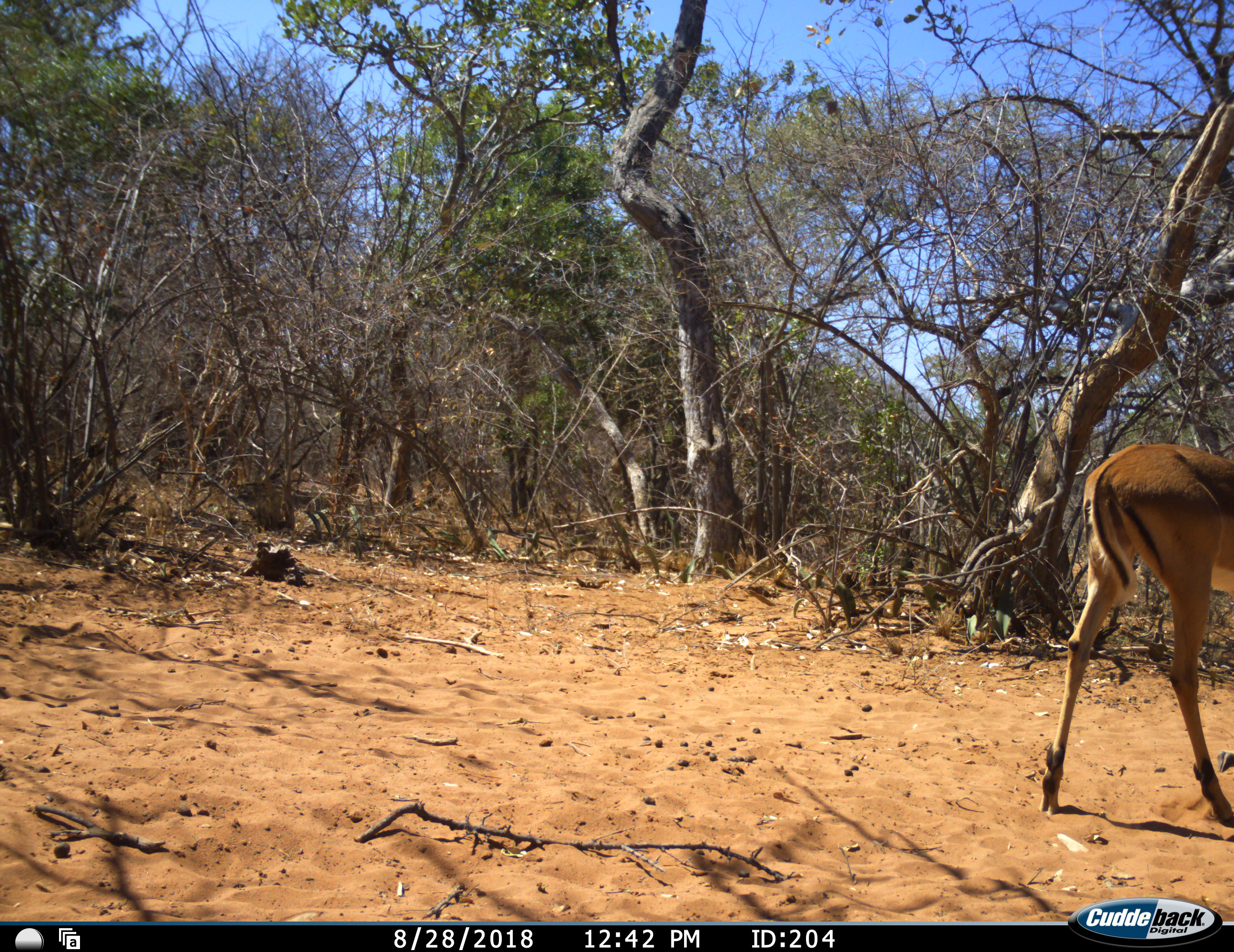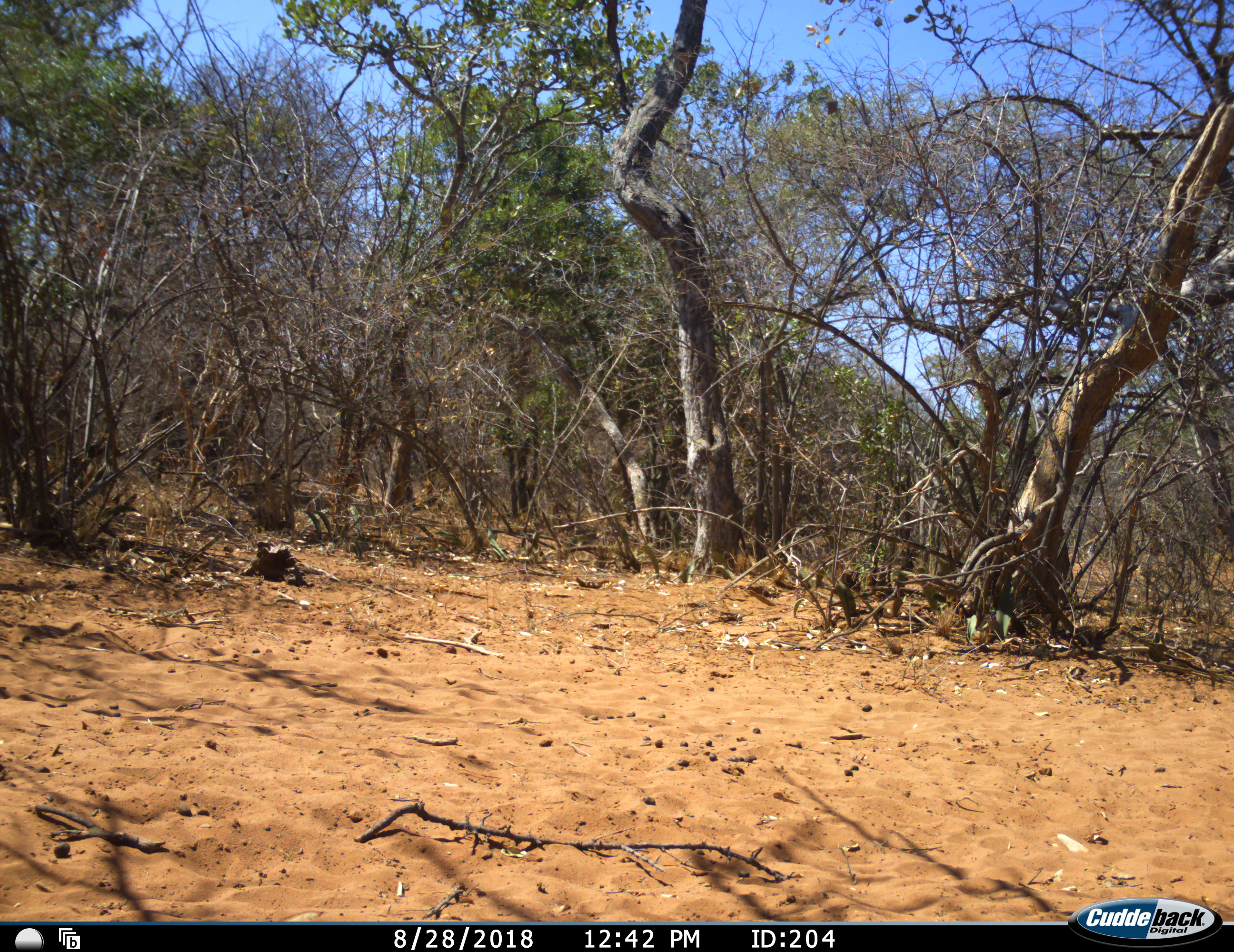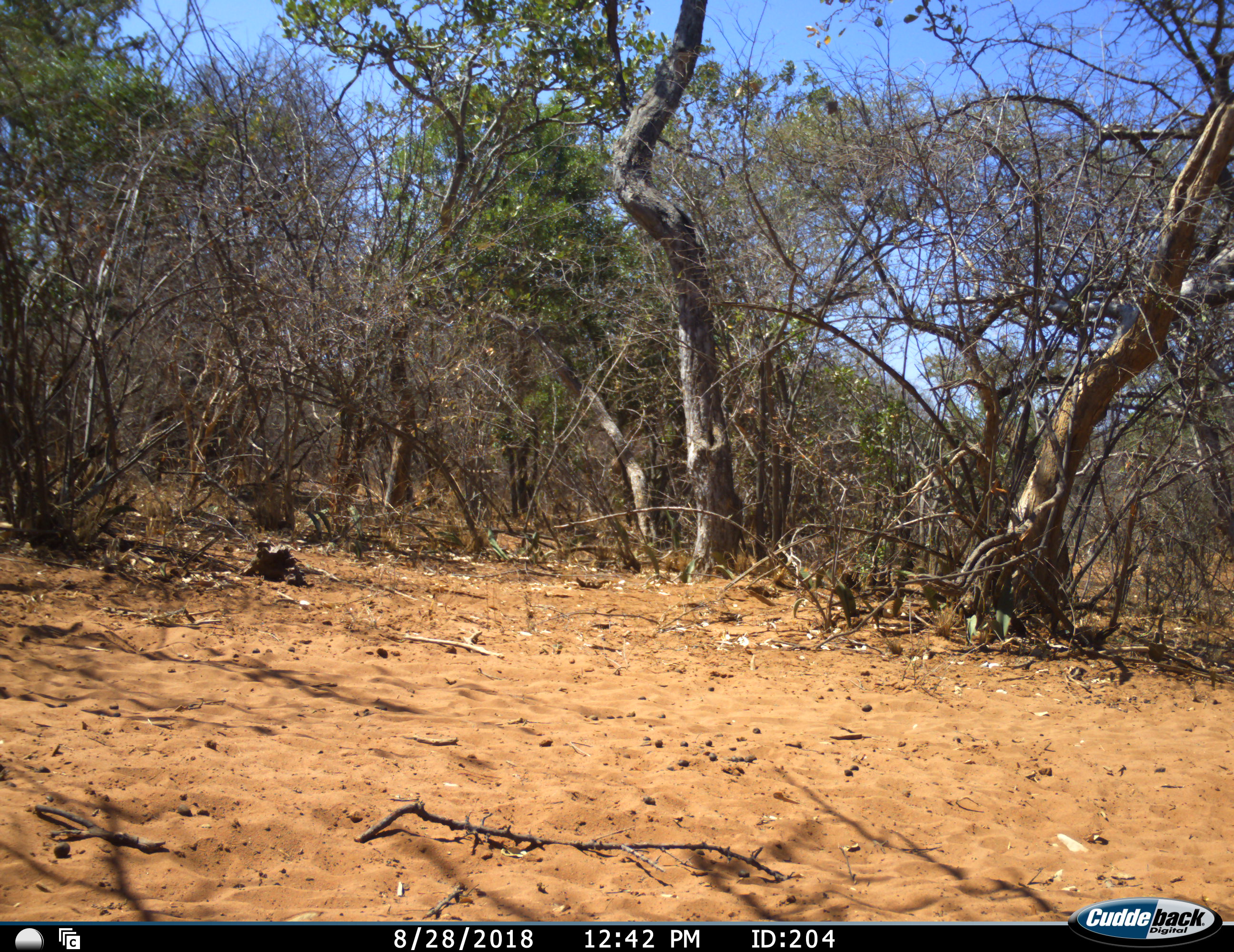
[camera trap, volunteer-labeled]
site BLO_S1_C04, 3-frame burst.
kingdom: Animalia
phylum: Chordata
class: Mammalia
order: Artiodactyla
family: Bovidae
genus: Aepyceros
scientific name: Aepyceros melampus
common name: impala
Impala (Aepyceros melampus), count 1. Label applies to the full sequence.